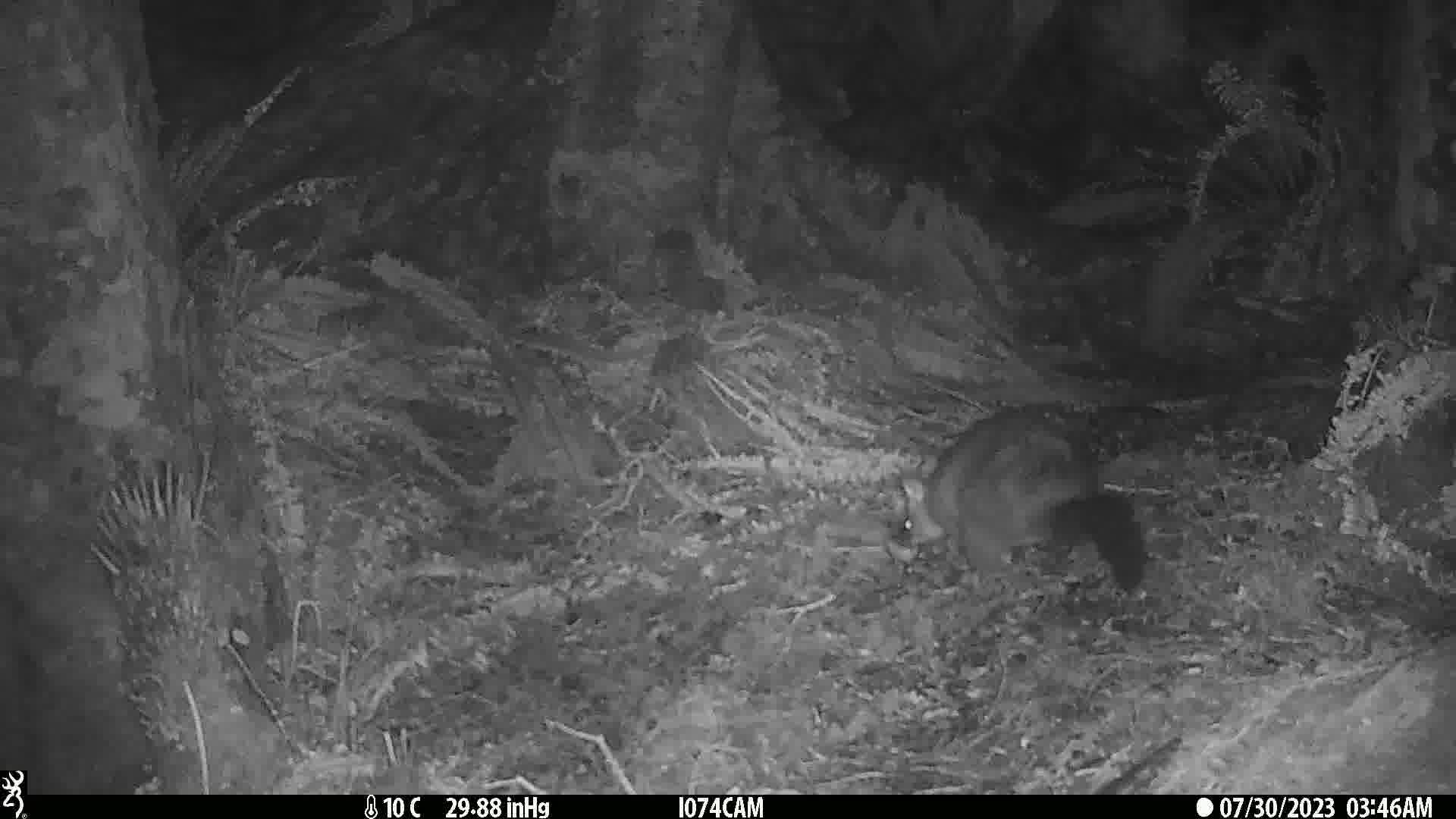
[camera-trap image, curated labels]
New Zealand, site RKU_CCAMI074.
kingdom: Animalia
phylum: Chordata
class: Mammalia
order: Diprotodontia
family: Phalangeridae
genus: Trichosurus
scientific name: Trichosurus vulpecula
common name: common brushtail possum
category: possum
Possum (common brushtail possum) (Trichosurus vulpecula).